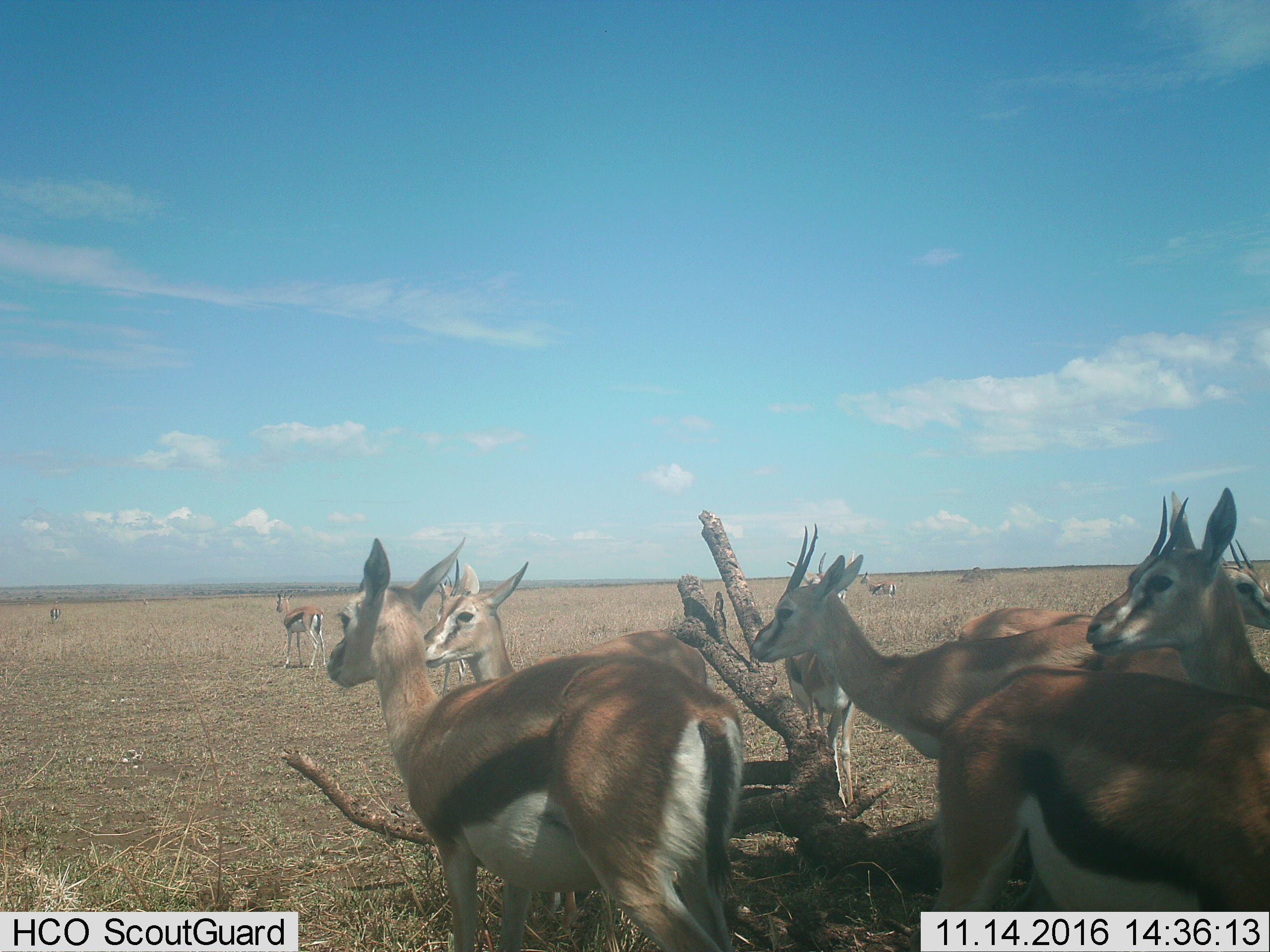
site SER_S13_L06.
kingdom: Animalia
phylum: Chordata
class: Mammalia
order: Artiodactyla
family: Bovidae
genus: Eudorcas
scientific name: Eudorcas thomsonii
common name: thomson's gazelle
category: gazellethomsons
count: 10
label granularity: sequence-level